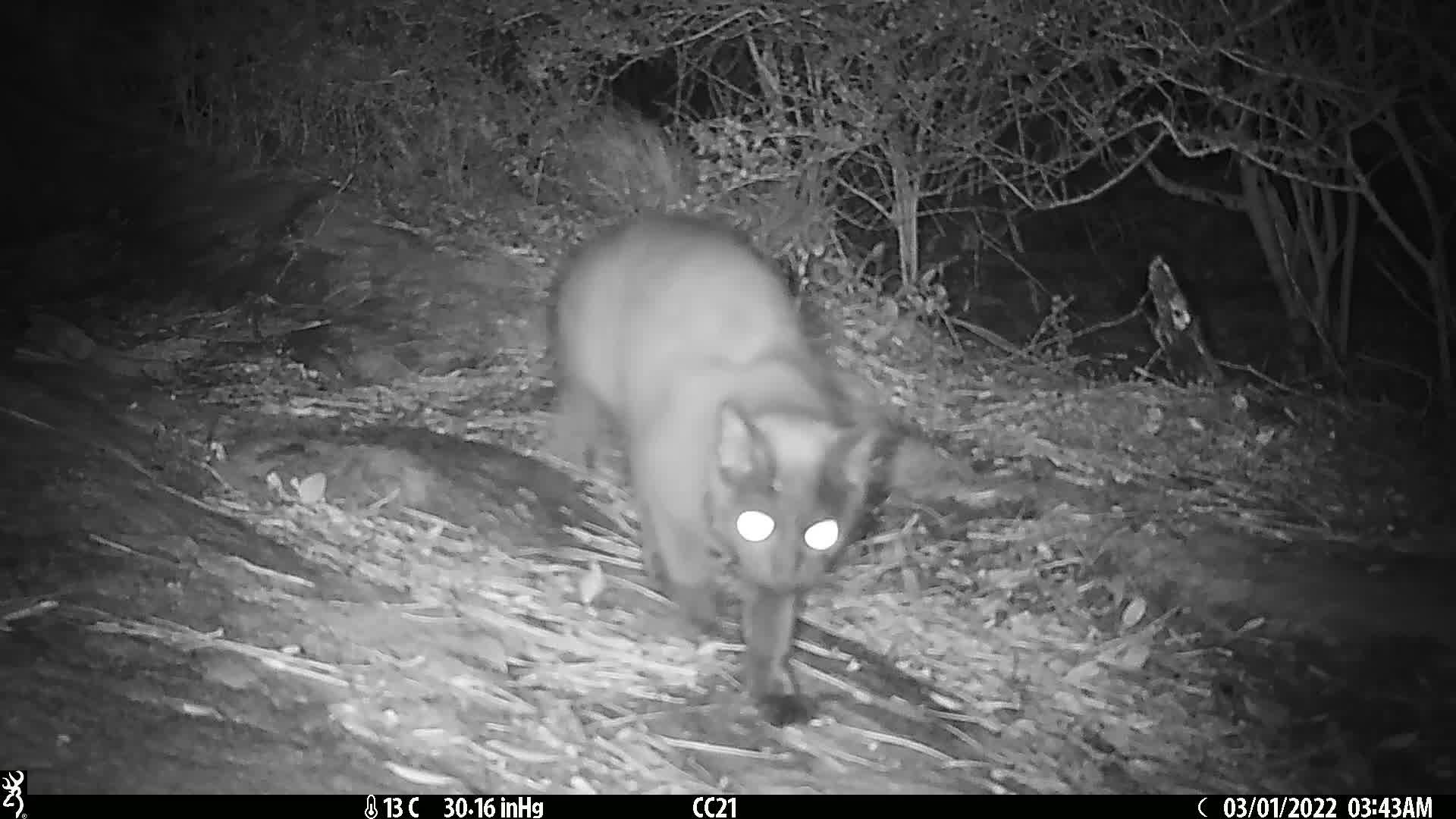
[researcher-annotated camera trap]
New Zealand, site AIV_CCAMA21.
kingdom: Animalia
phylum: Chordata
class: Mammalia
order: Carnivora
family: Felidae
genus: Felis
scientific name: Felis catus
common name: domestic cat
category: cat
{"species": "cat (domestic cat) (Felis catus)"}